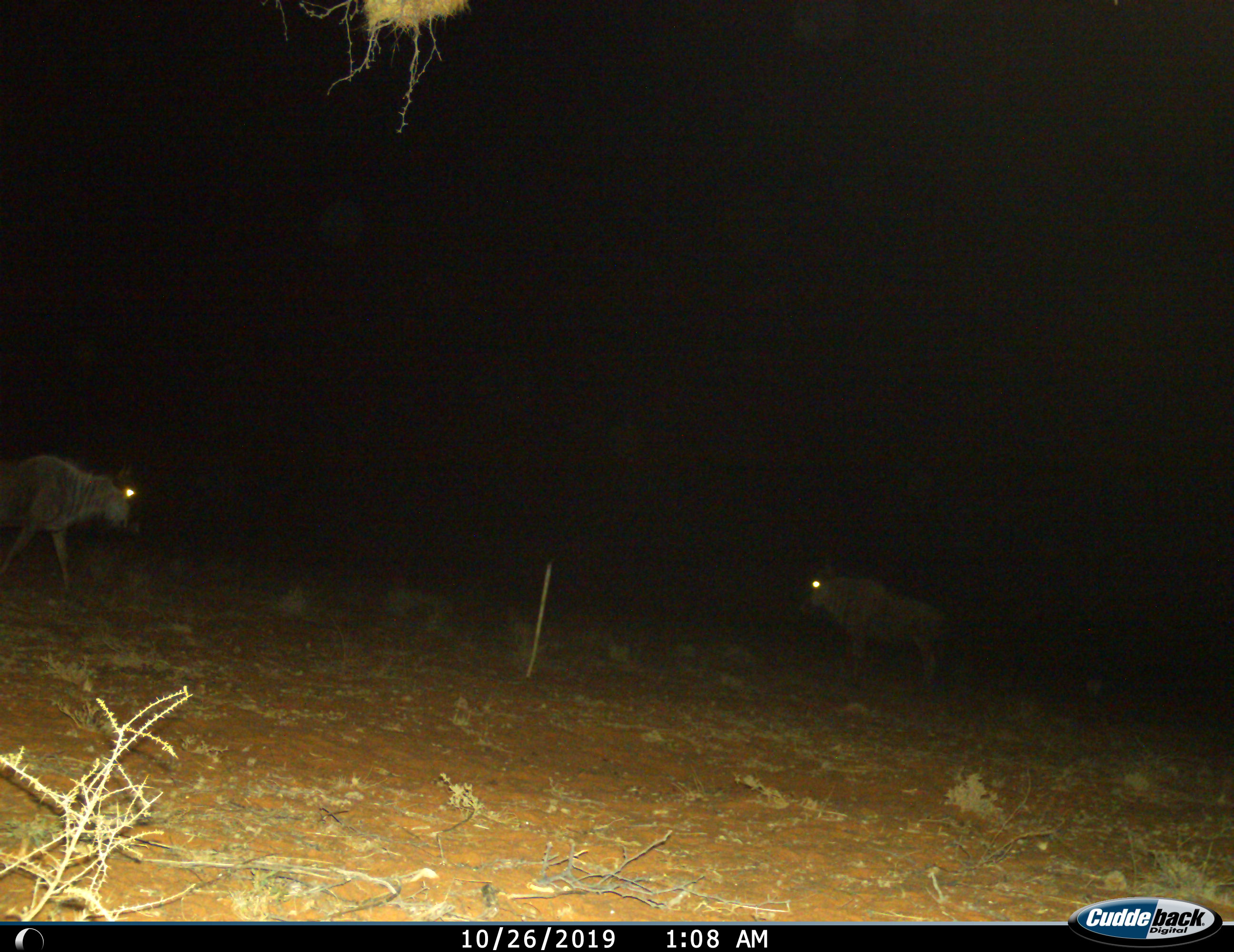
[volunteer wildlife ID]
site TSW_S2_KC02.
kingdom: Animalia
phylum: Chordata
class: Mammalia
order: Artiodactyla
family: Bovidae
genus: Connochaetes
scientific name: Connochaetes taurinus taurinus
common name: blue wildebeest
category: wildebeestblue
Wildebeestblue (blue wildebeest) (Connochaetes taurinus taurinus), count 2. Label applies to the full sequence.